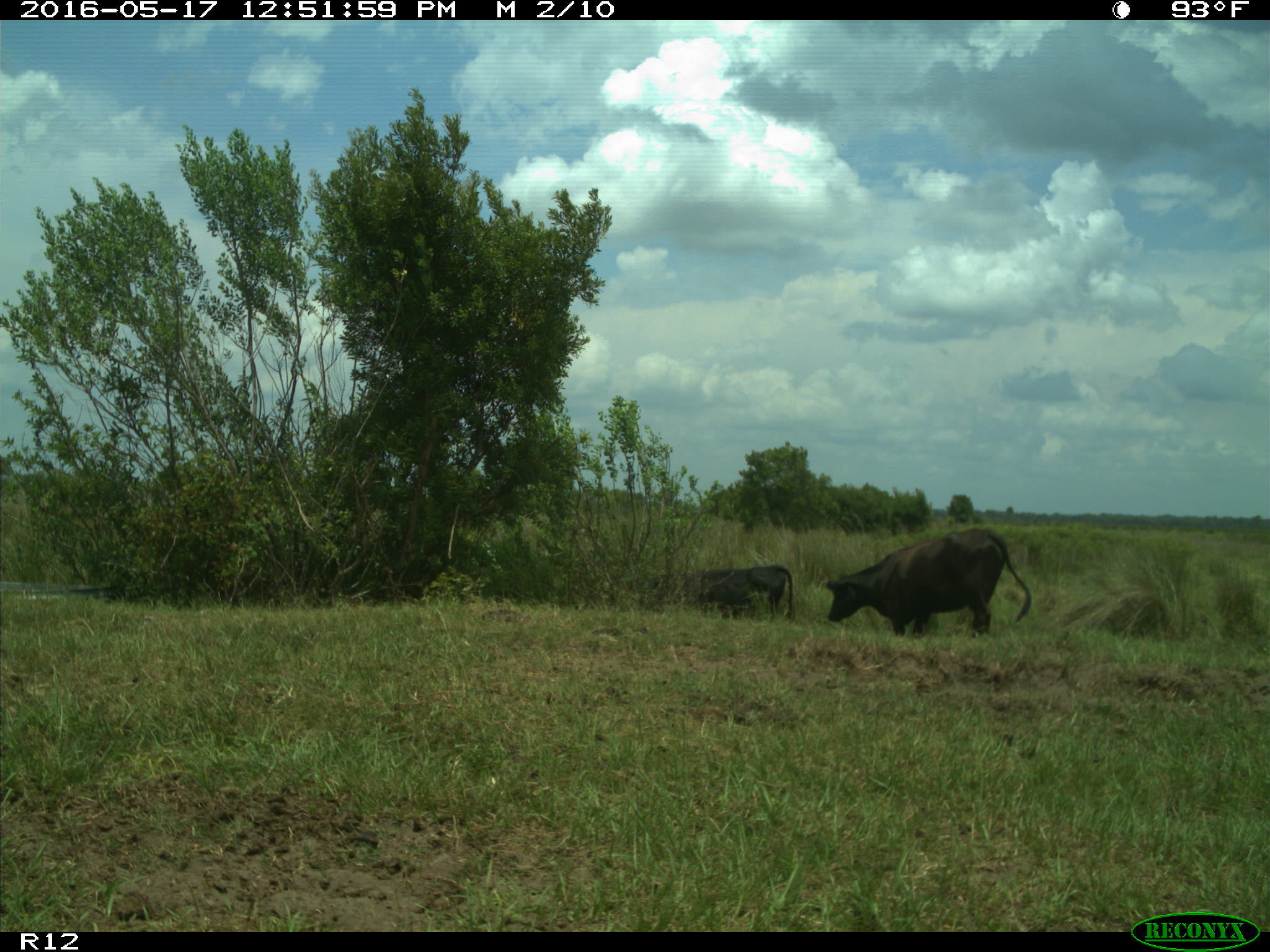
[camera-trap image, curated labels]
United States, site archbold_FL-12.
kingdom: Animalia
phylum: Chordata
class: Mammalia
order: Artiodactyla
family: Bovidae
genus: Bos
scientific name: Bos taurus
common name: domestic cow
Bos taurus (domestic cow).